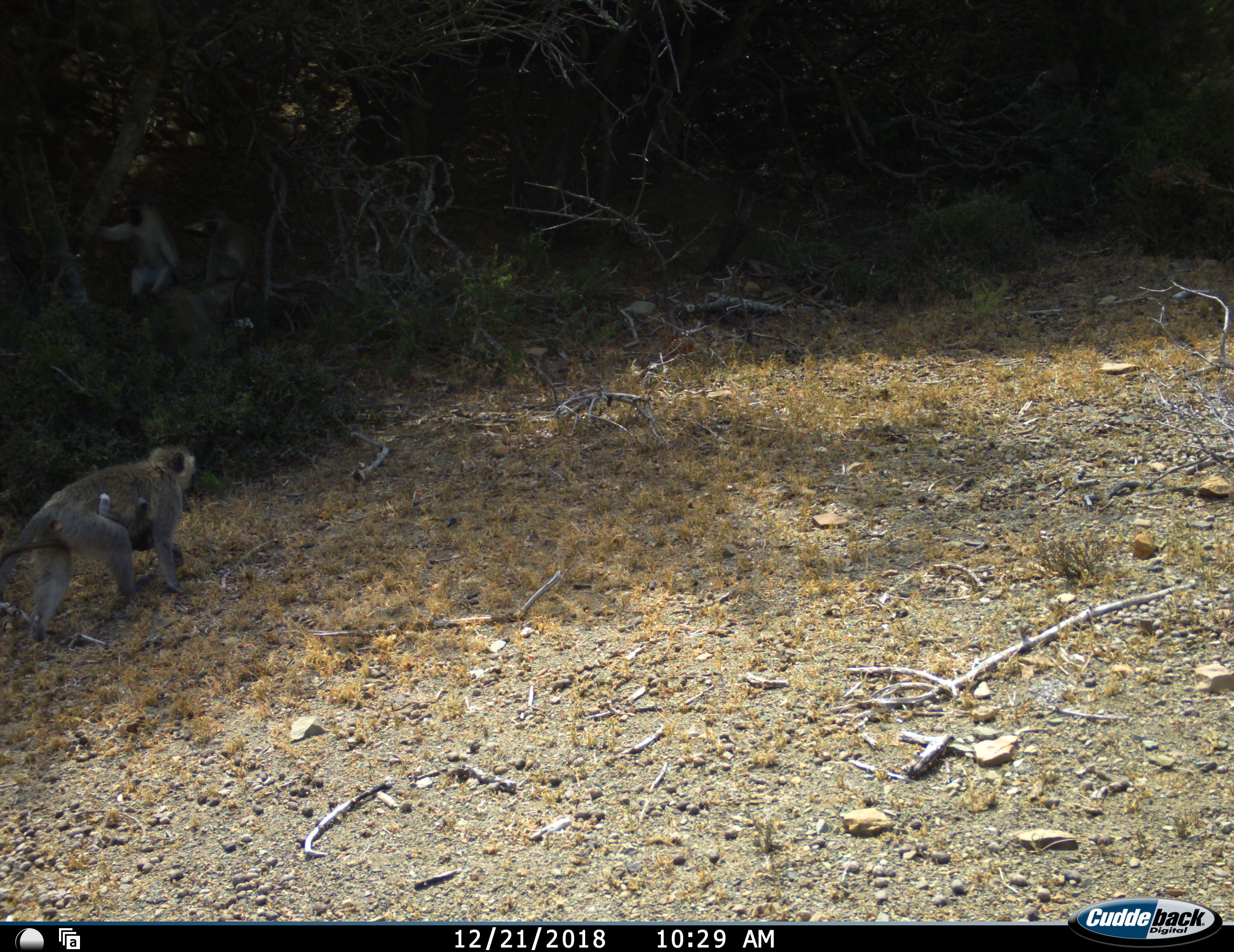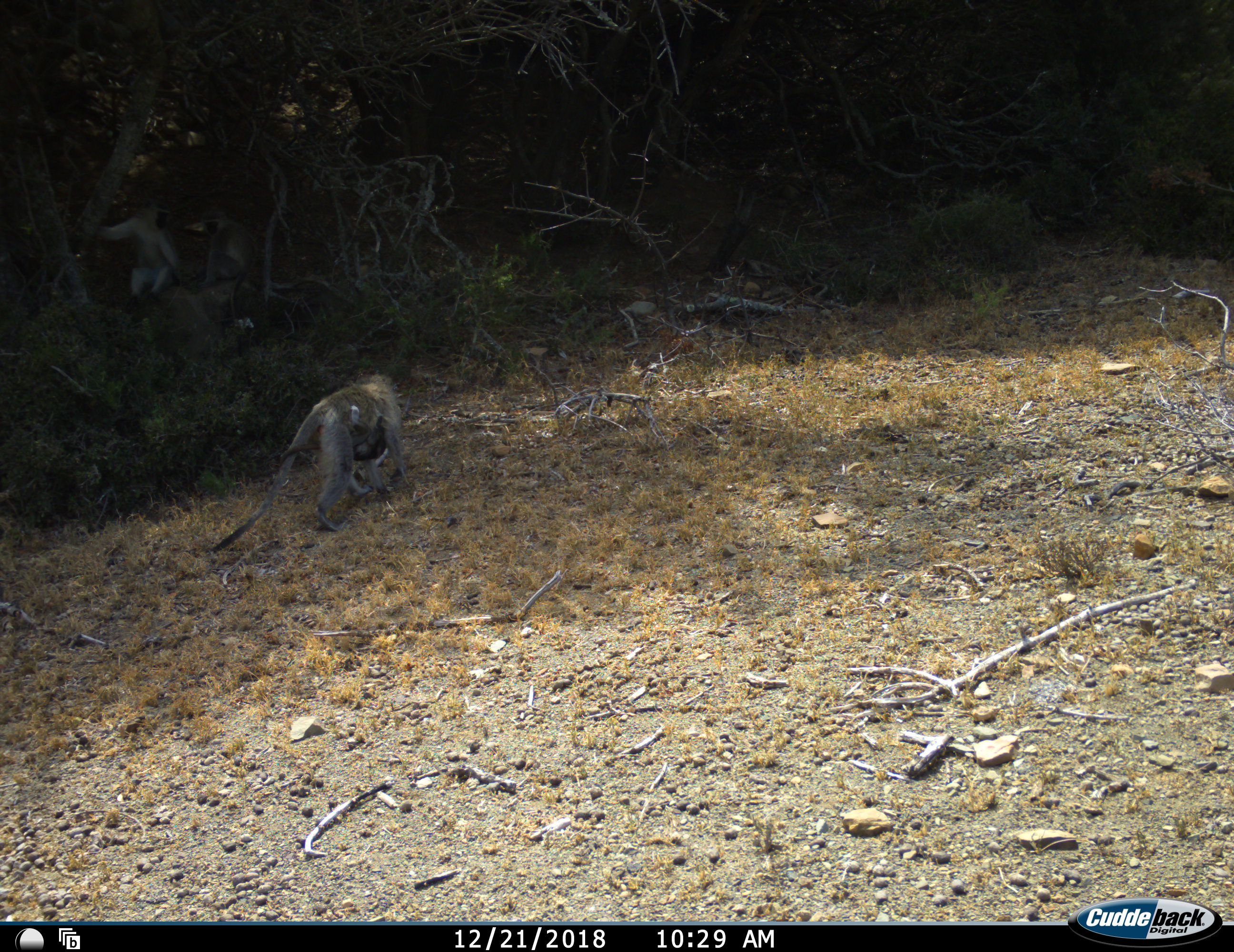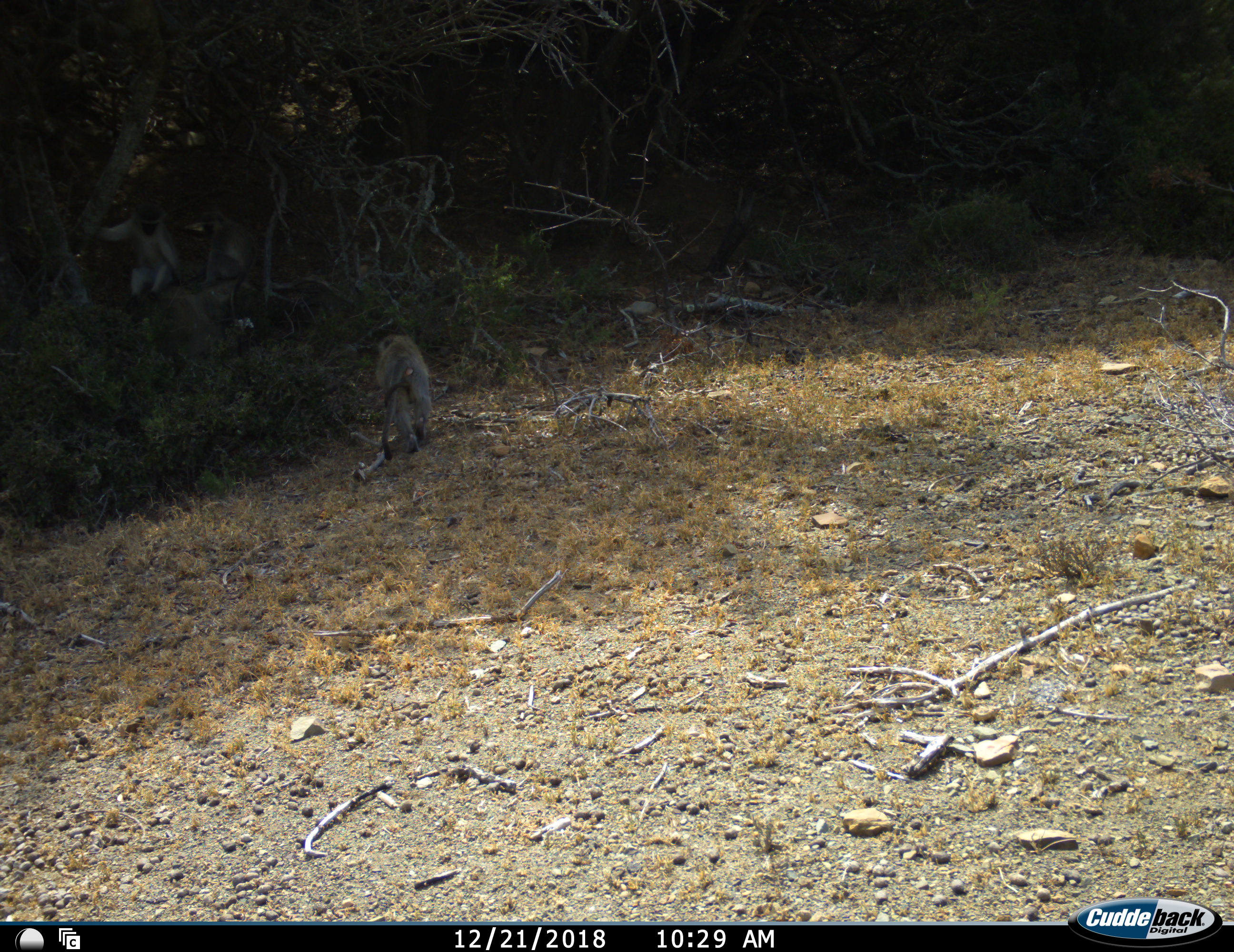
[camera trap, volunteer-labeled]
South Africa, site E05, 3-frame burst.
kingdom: Animalia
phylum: Chordata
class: Mammalia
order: Primates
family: Cercopithecidae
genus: Papio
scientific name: Papio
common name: baboon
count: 2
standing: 40%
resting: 20%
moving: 60%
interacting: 0%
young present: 20%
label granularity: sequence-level